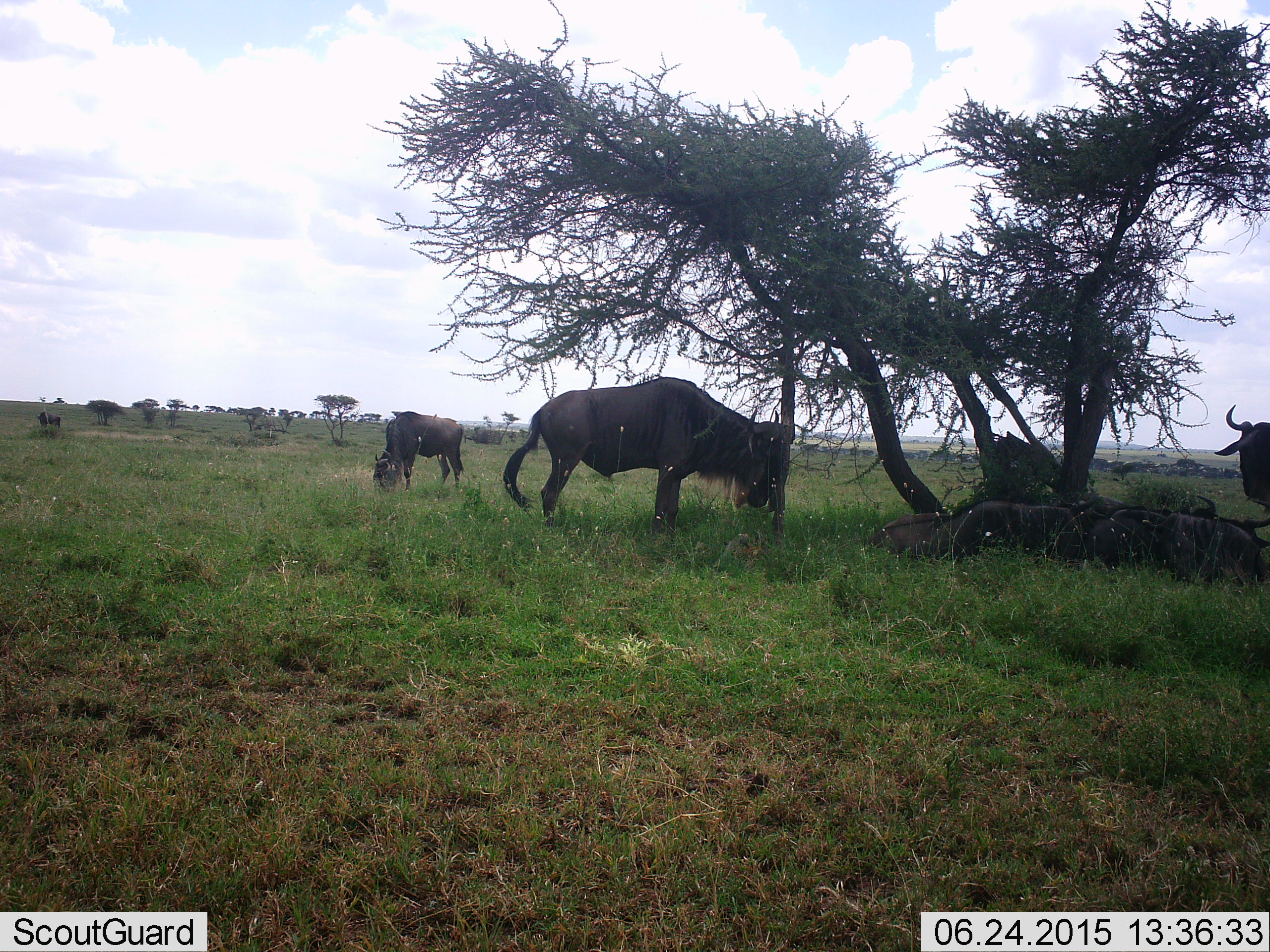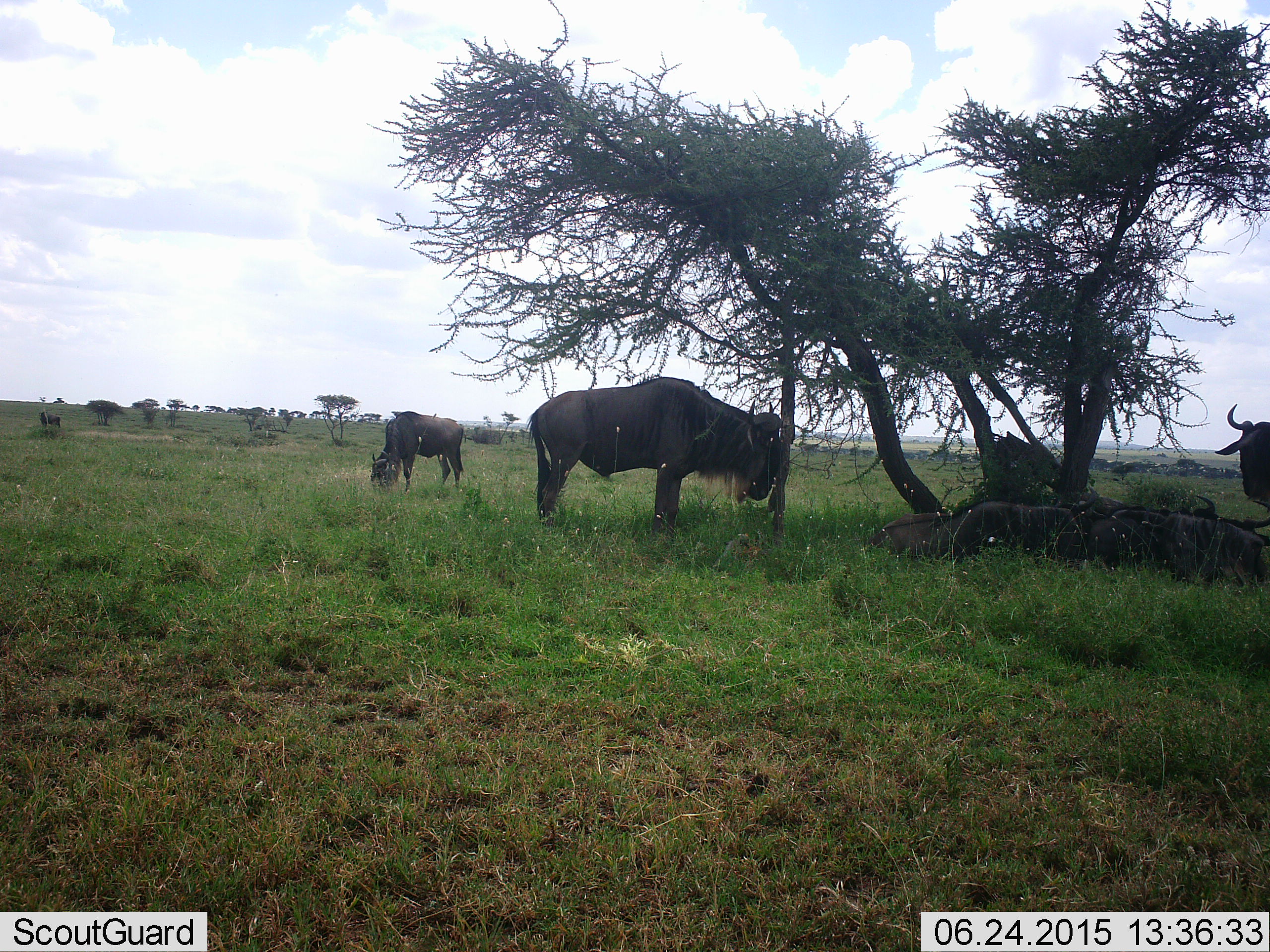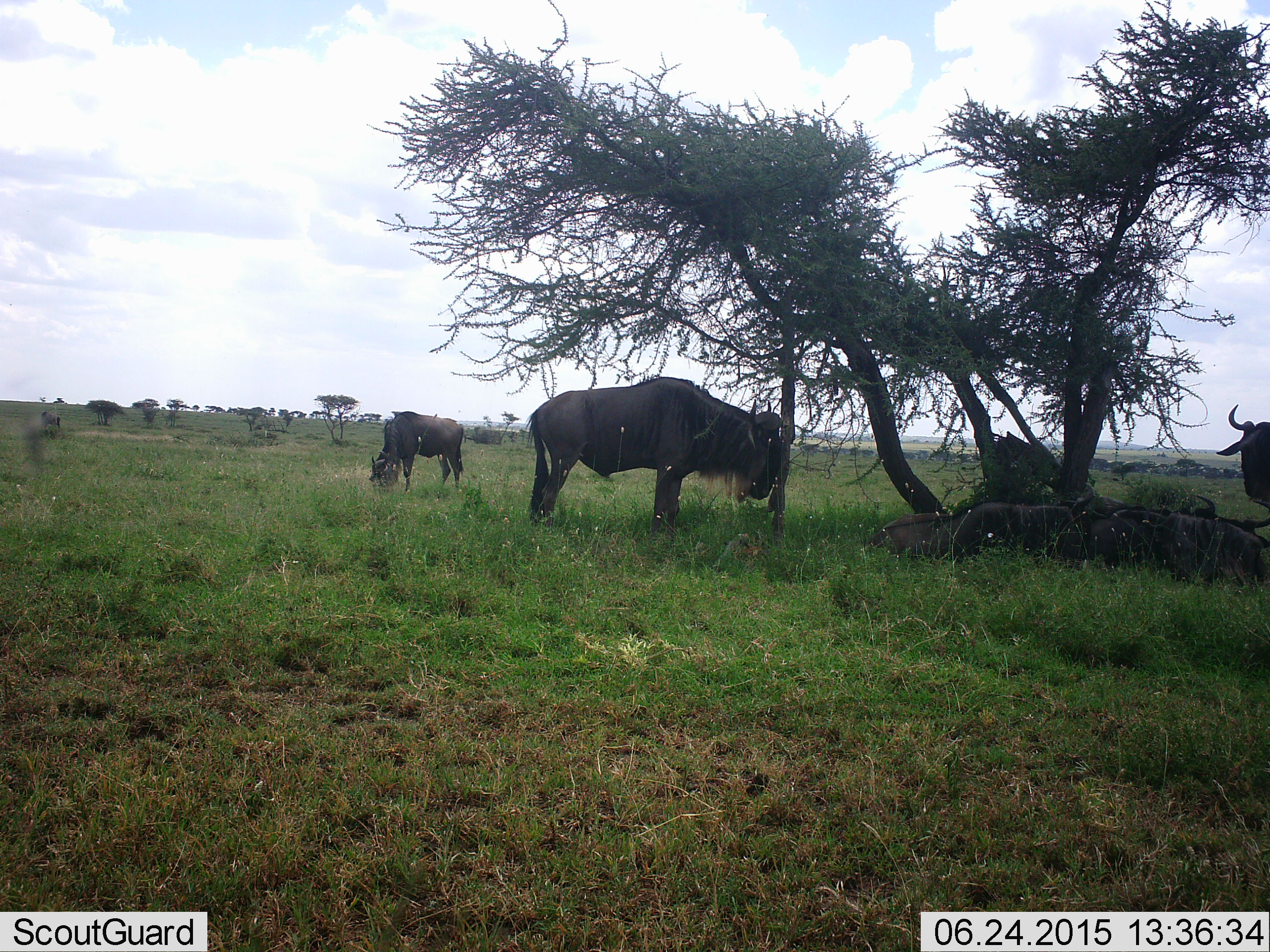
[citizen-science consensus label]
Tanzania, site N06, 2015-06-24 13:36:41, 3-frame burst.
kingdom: Animalia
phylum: Chordata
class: Mammalia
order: Artiodactyla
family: Bovidae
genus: Connochaetes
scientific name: Connochaetes taurinus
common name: blue wildebeest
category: wildebeest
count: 5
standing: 90%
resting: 60%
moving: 10%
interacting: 0%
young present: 0%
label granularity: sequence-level